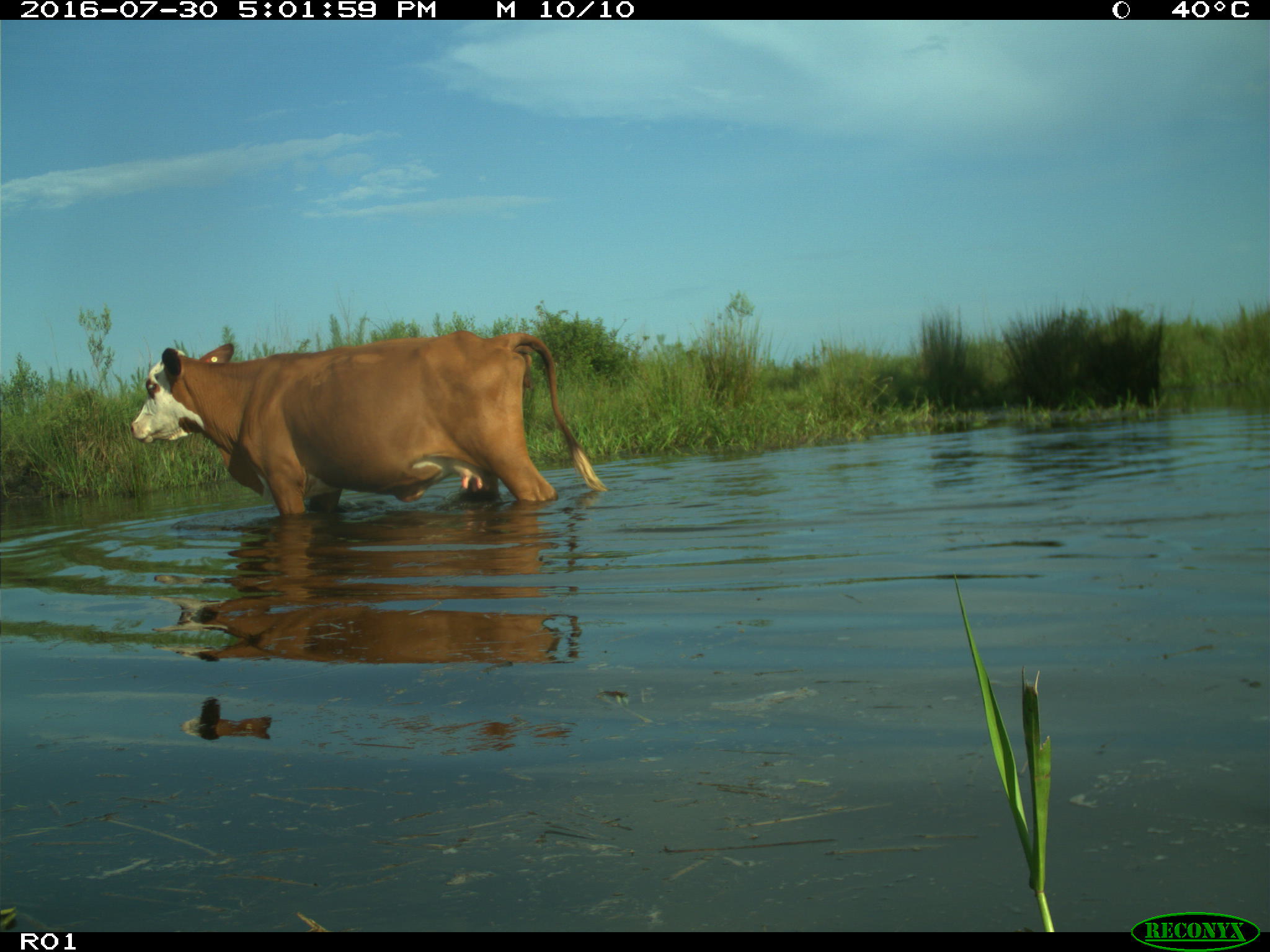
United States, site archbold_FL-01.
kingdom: Animalia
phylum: Chordata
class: Mammalia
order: Artiodactyla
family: Bovidae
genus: Bos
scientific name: Bos taurus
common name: domestic cow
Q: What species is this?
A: Bos taurus (domestic cow).